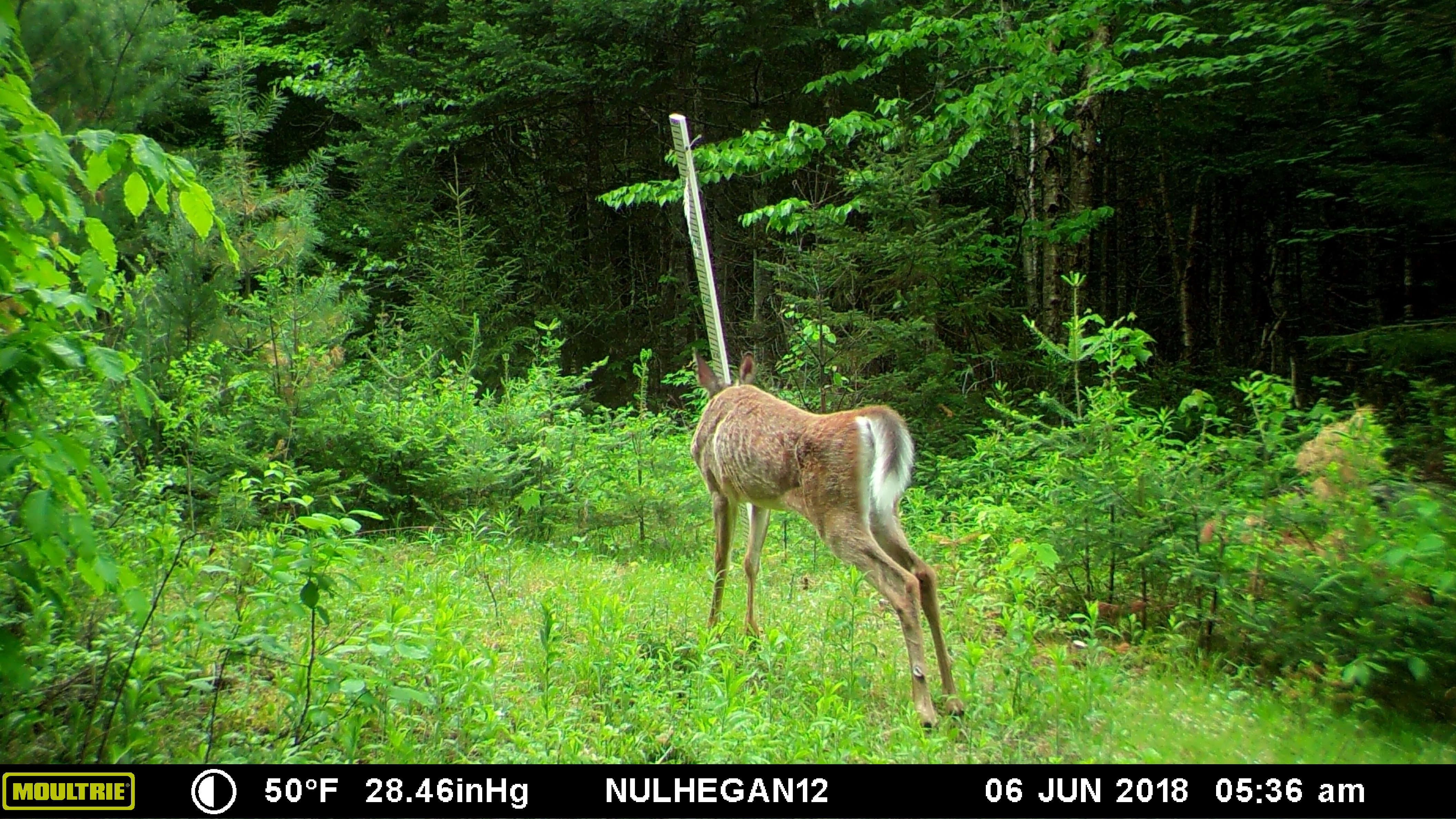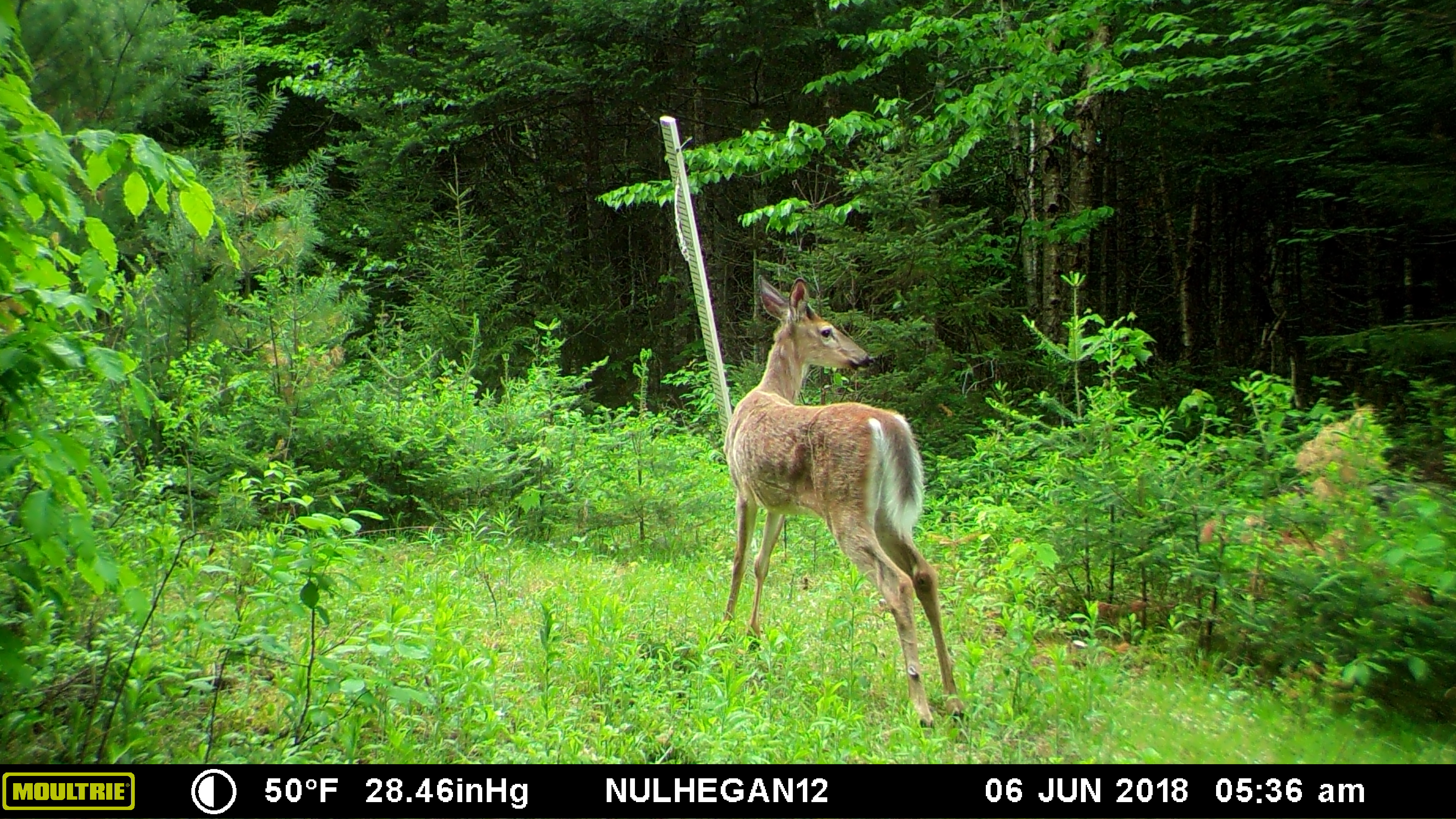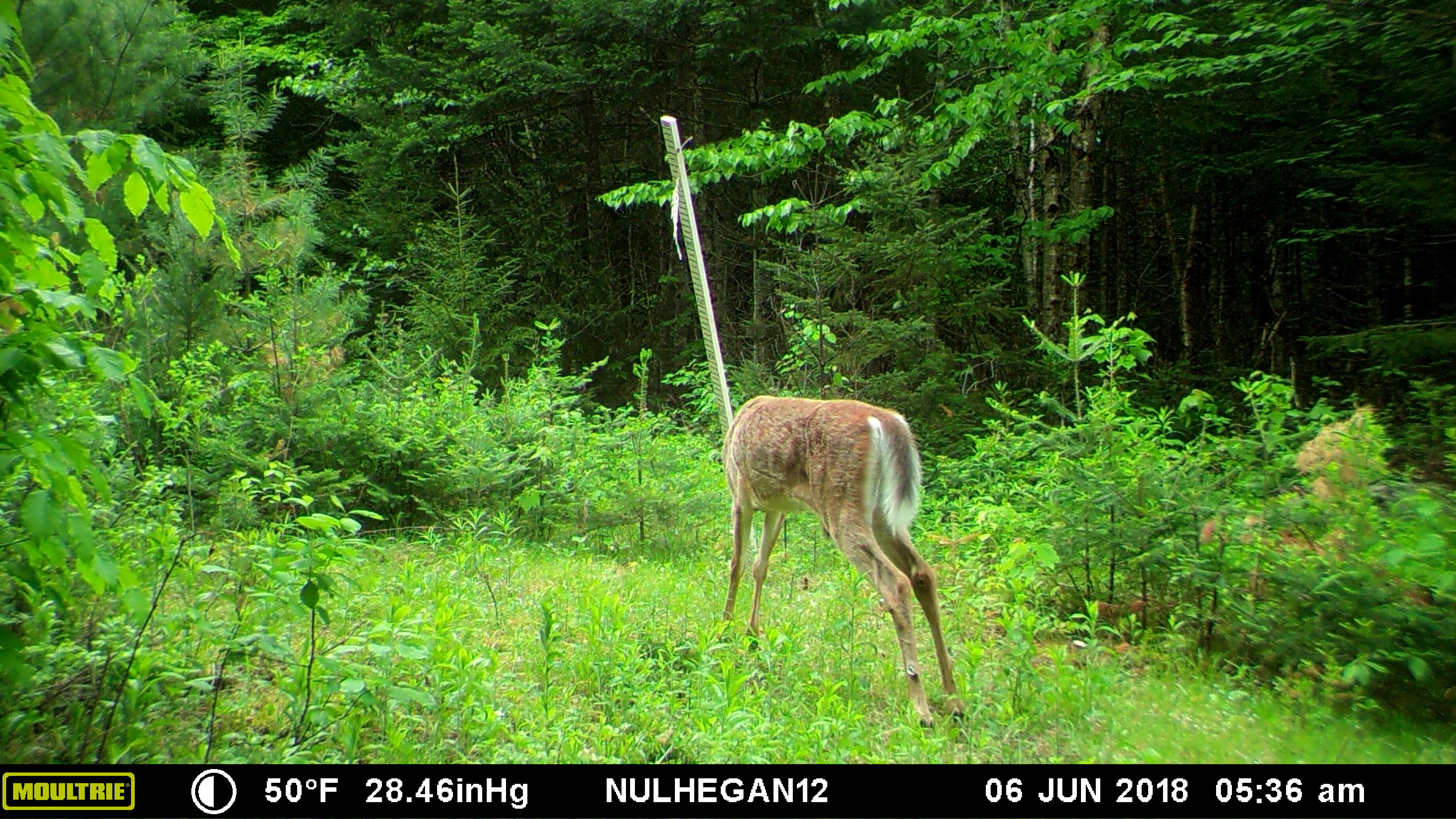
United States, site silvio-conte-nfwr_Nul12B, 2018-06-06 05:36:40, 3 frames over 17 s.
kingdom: Animalia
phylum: Chordata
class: Mammalia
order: Artiodactyla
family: Cervidae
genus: Odocoileus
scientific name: Odocoileus virginianus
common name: white-tailed deer